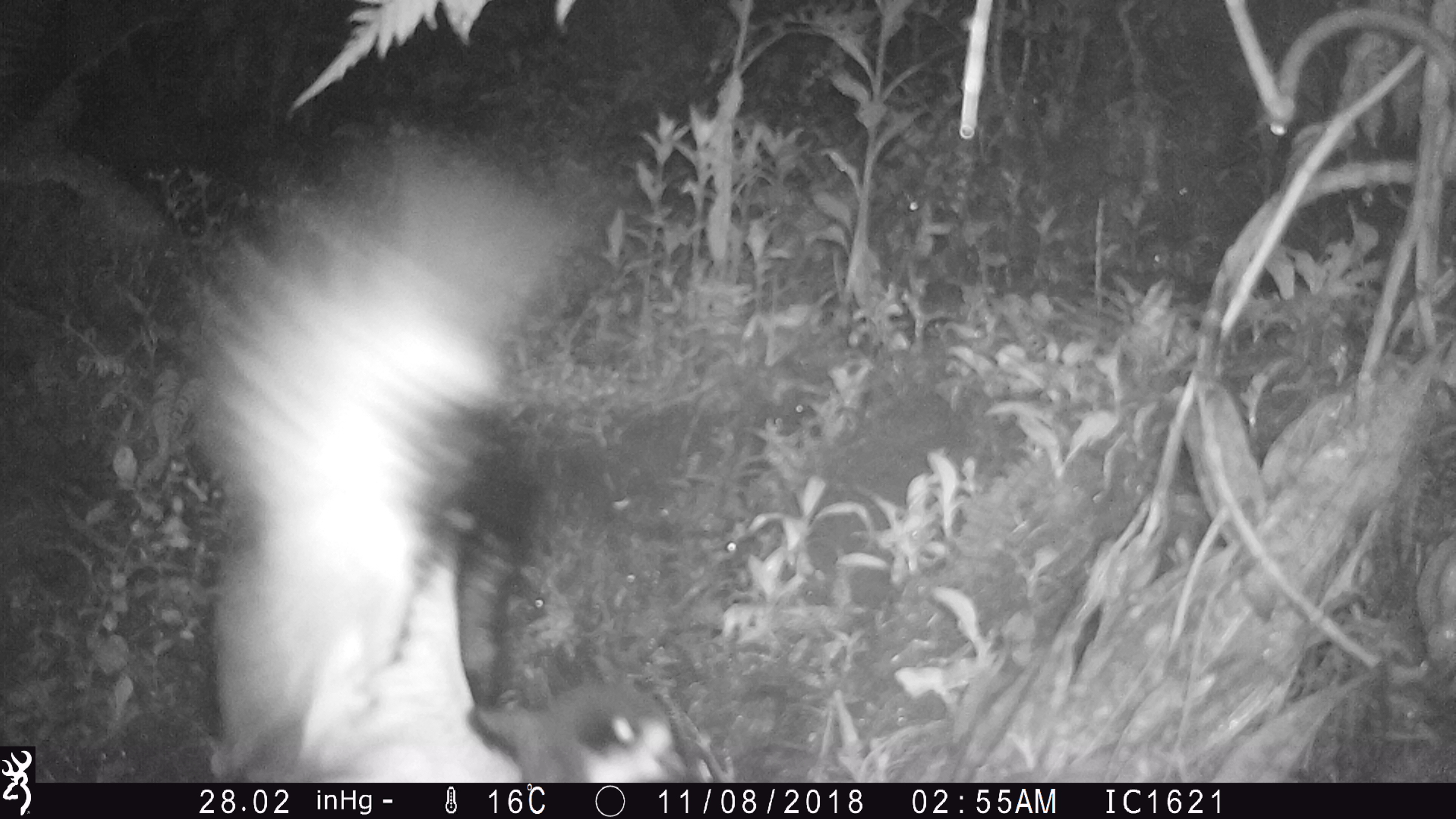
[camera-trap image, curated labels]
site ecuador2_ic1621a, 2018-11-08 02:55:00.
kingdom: Animalia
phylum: Chordata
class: Aves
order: Procellariiformes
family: Procellariidae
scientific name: Procellariidae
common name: petrel chick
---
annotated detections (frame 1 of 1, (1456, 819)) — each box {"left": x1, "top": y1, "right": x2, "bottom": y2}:
petrel chick: {"left": 185, "top": 119, "right": 705, "bottom": 779}